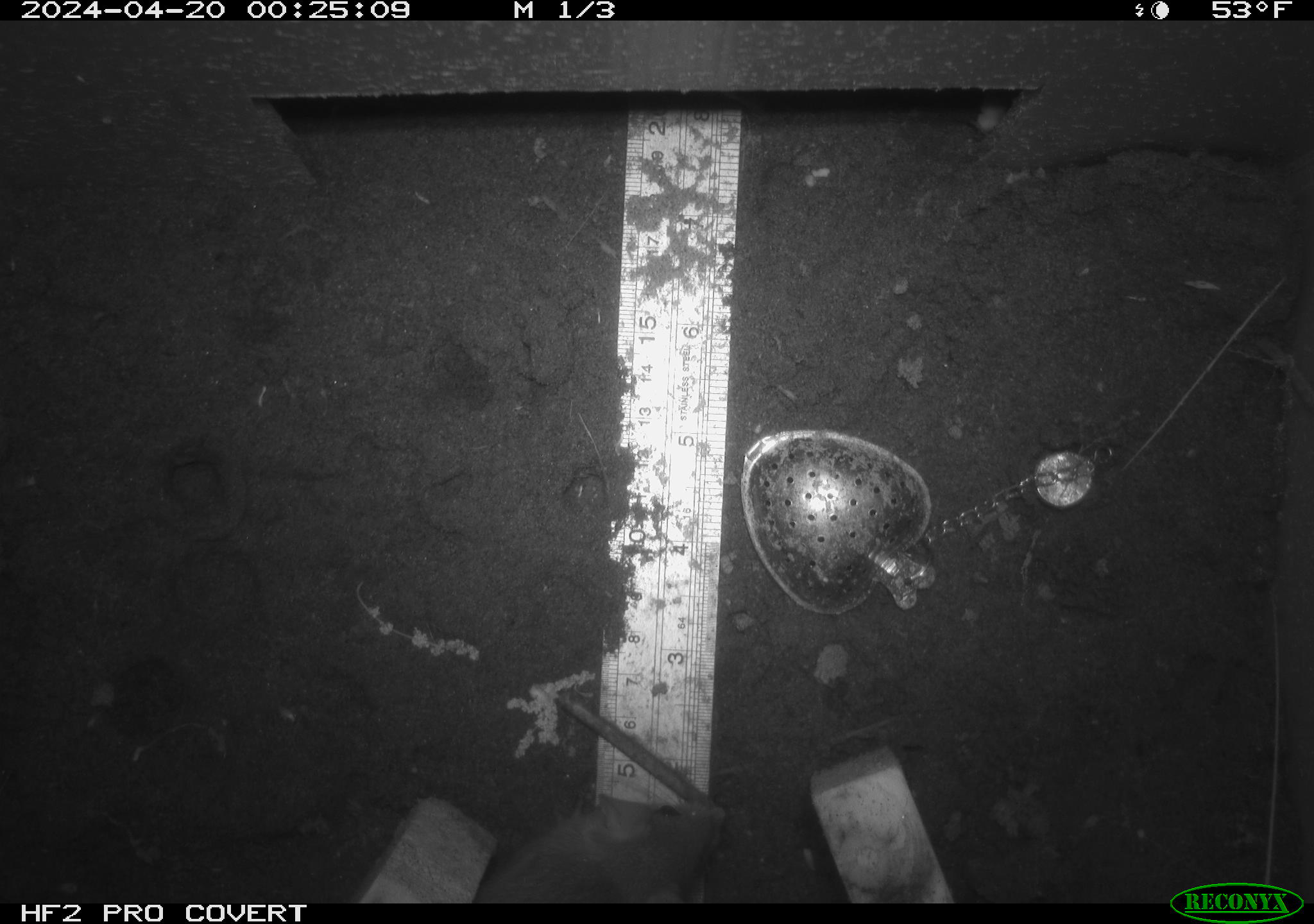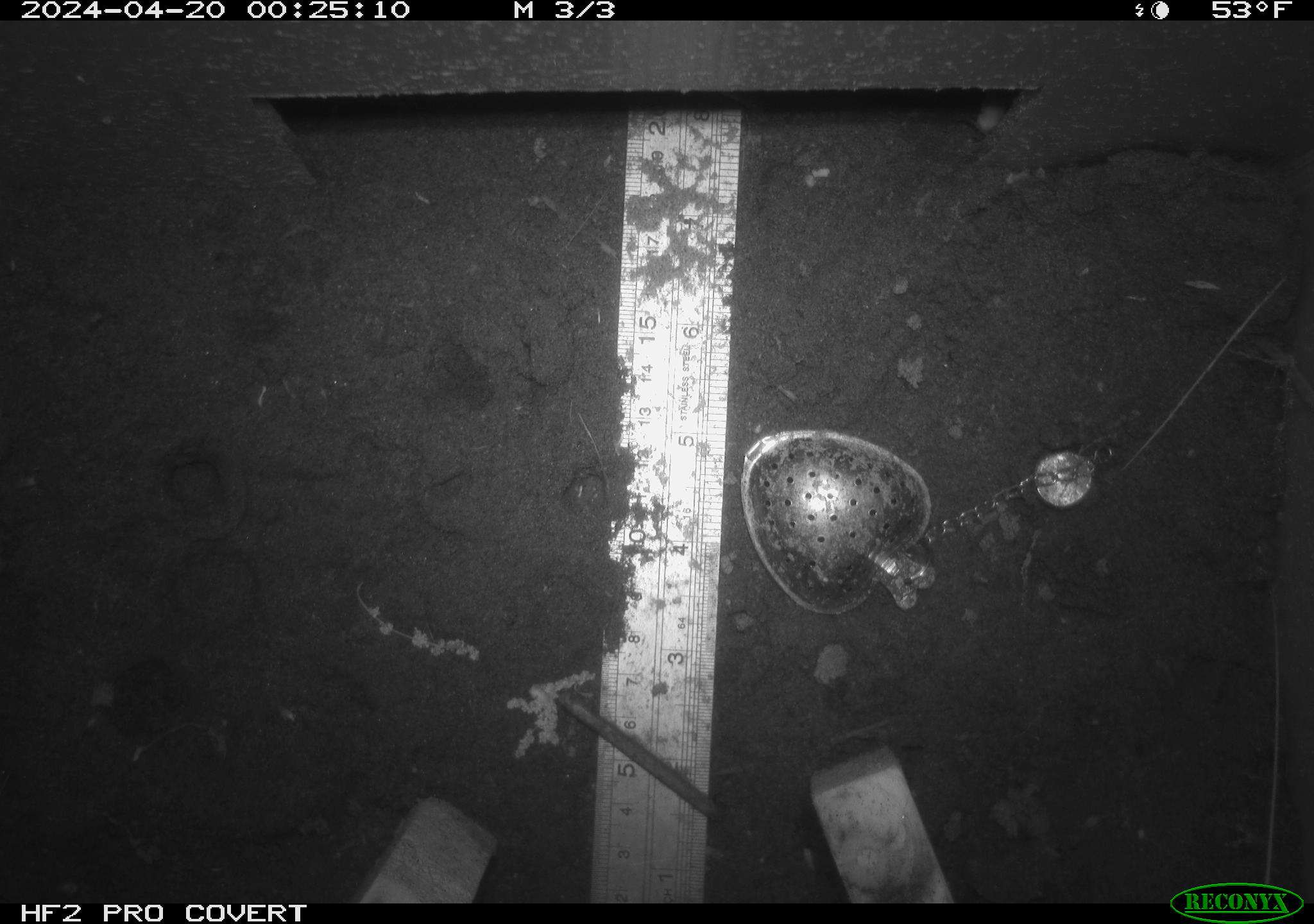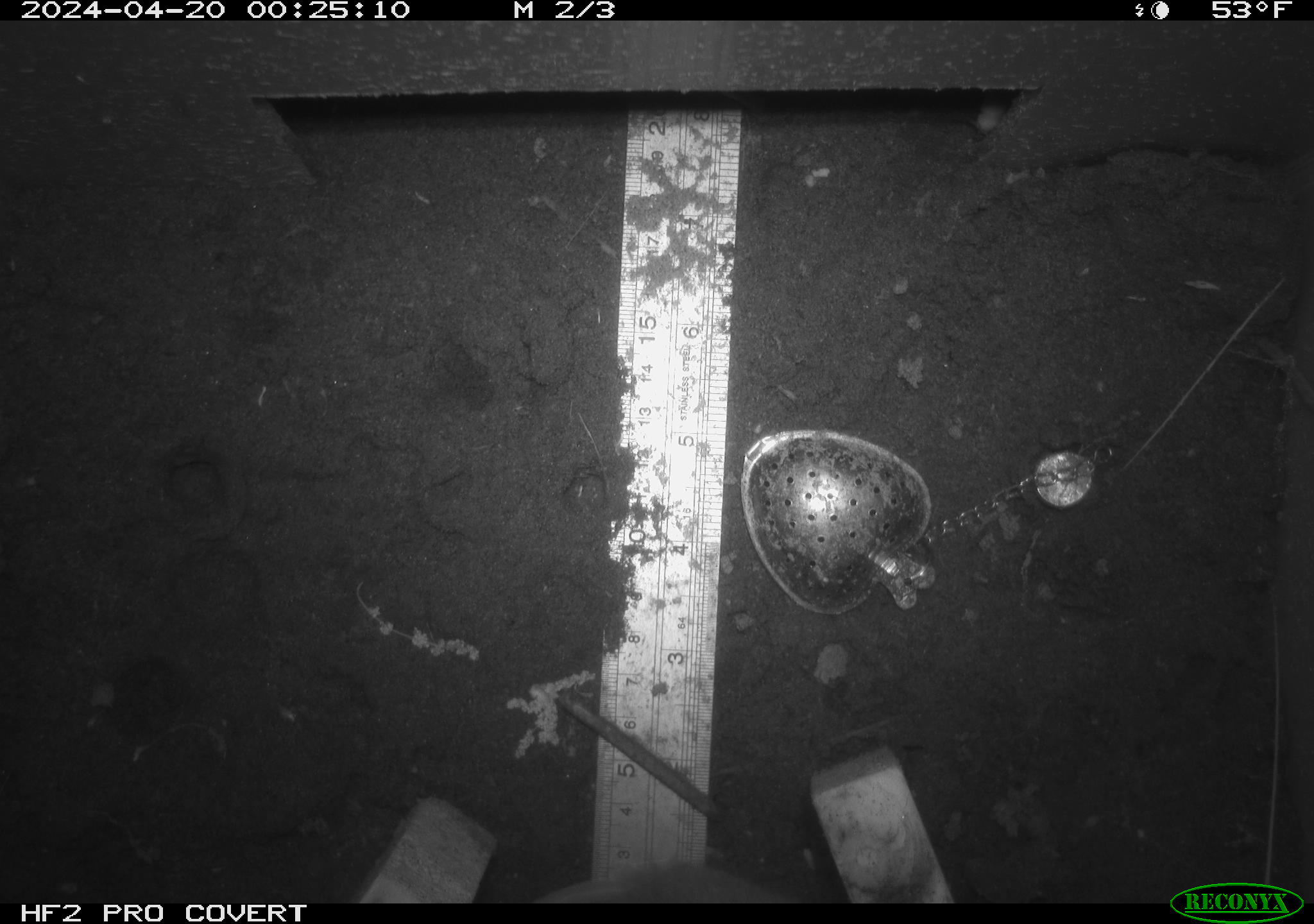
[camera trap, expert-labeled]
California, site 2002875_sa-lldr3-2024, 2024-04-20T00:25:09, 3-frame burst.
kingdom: Animalia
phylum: Chordata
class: Mammalia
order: Rodentia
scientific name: Rodentia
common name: rodent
Rodent (Rodentia).